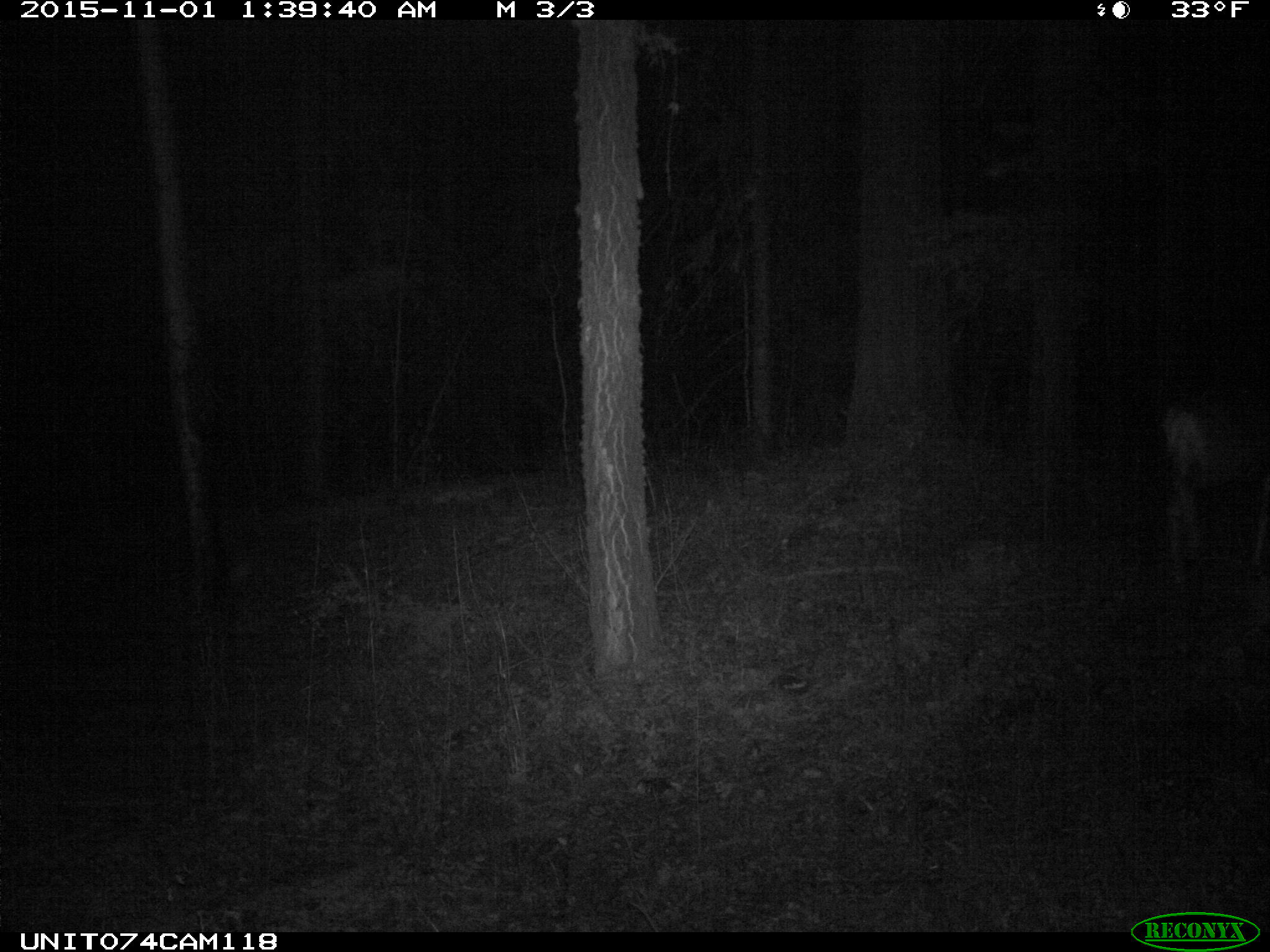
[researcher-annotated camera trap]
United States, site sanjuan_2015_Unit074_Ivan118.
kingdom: Animalia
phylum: Chordata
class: Mammalia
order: Artiodactyla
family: Cervidae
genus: Odocoileus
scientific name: Odocoileus hemionus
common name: mule deer